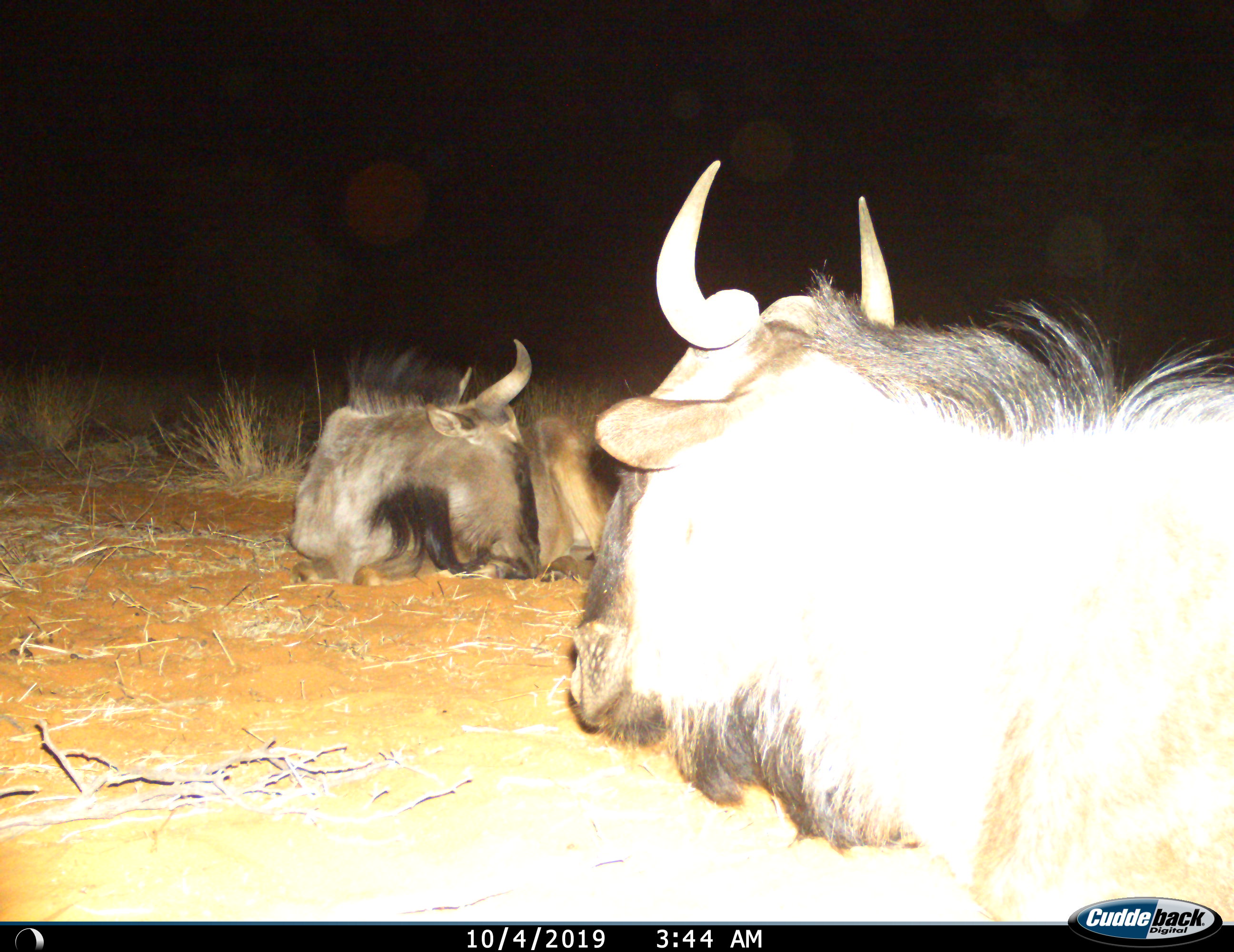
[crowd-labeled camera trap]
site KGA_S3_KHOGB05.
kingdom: Animalia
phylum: Chordata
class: Mammalia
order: Artiodactyla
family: Bovidae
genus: Connochaetes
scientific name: Connochaetes taurinus taurinus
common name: blue wildebeest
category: wildebeestblue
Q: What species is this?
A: Wildebeestblue (blue wildebeest) (Connochaetes taurinus taurinus).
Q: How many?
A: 2.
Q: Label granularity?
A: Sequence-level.